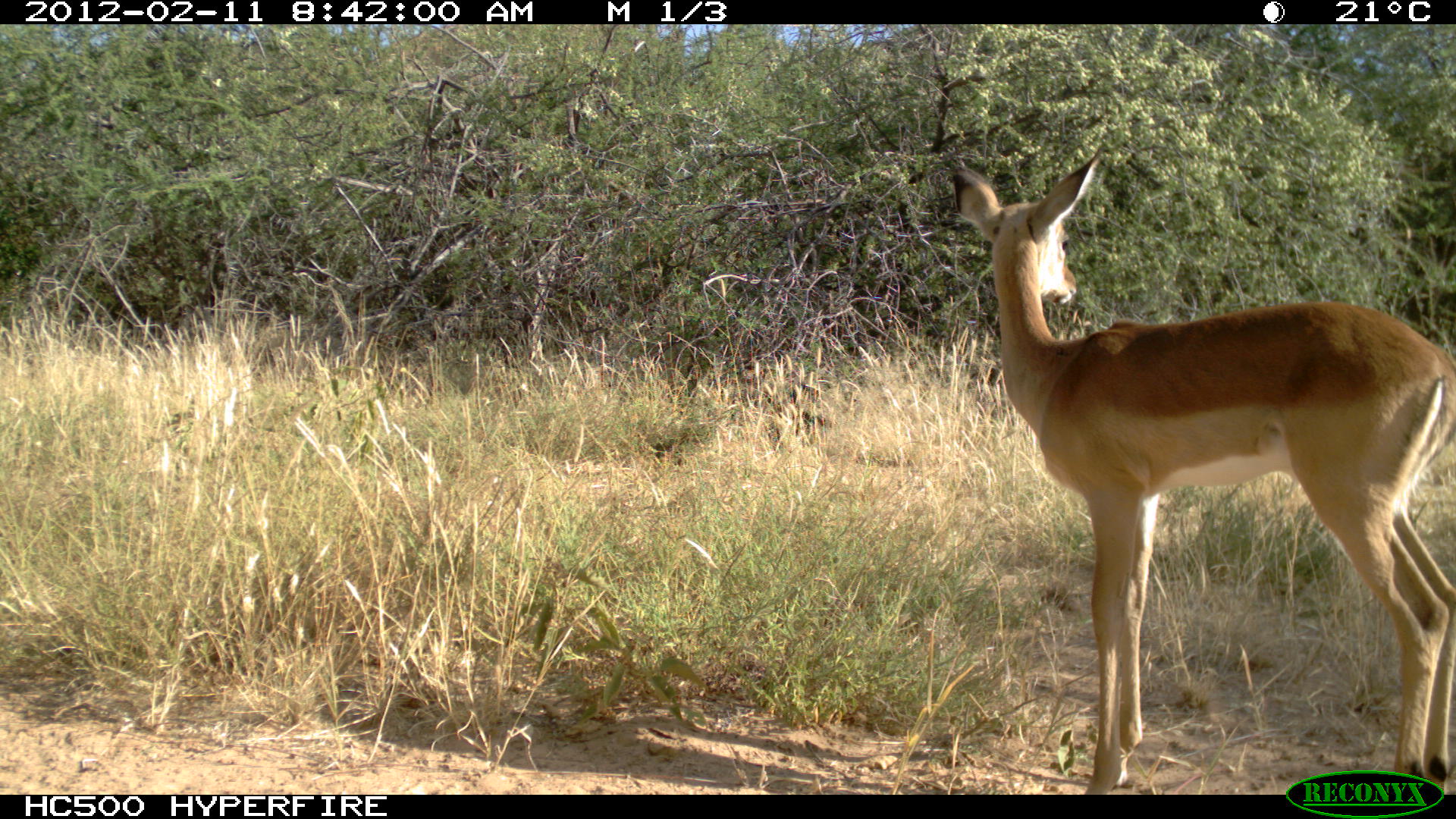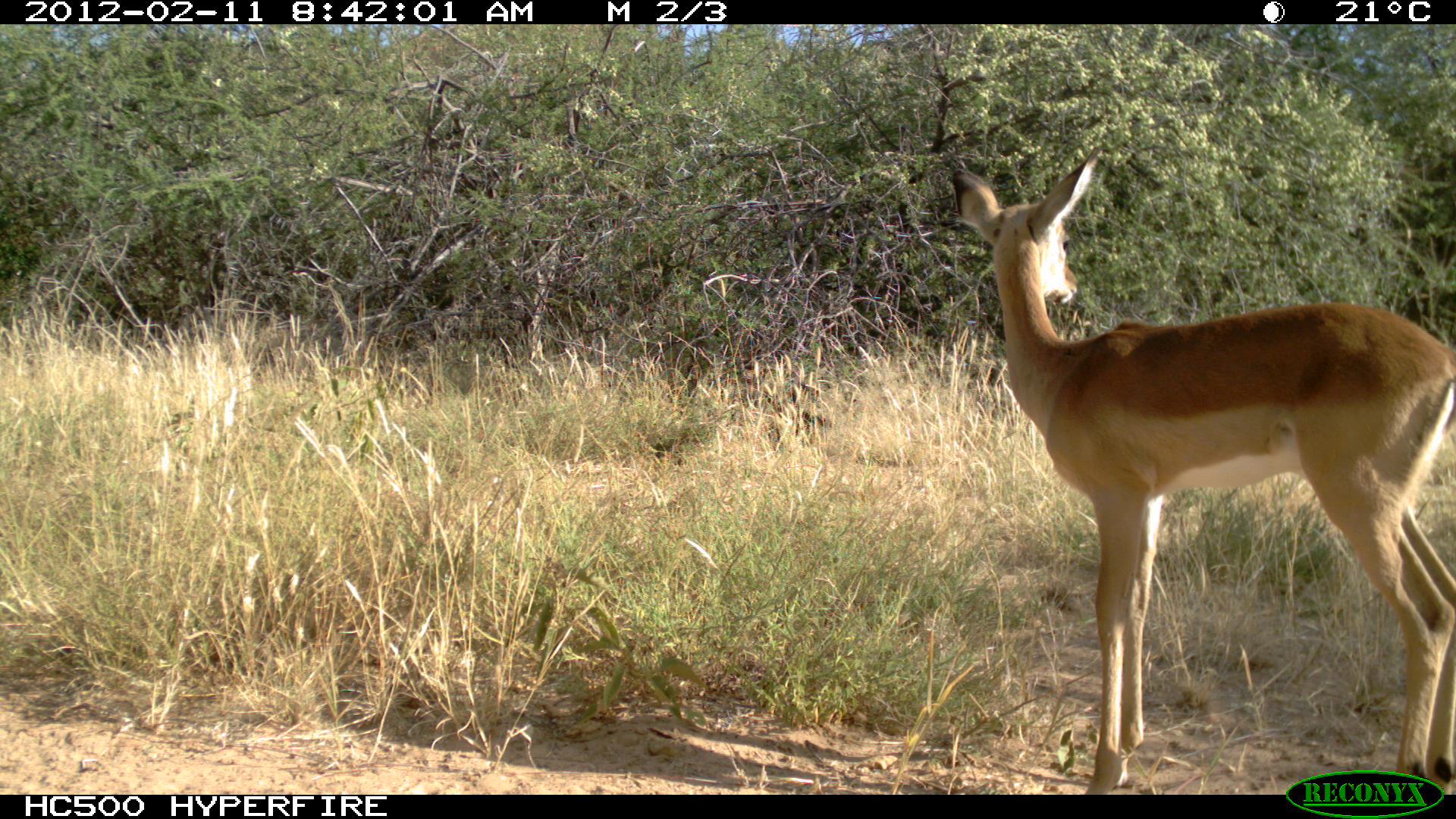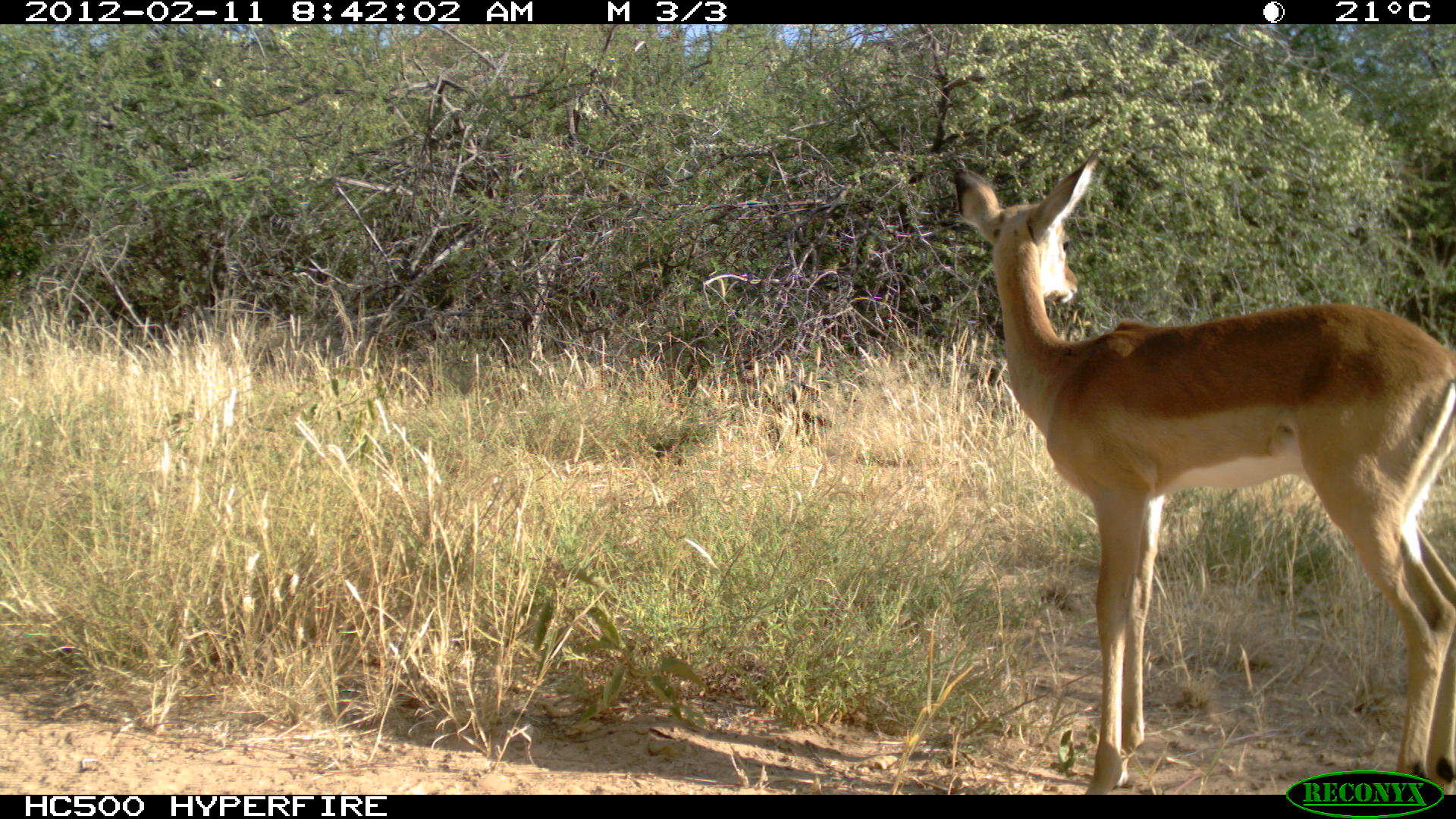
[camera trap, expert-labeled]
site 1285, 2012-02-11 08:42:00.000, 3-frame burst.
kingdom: Animalia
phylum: Chordata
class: Mammalia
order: Artiodactyla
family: Bovidae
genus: Aepyceros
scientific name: Aepyceros melampus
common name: impala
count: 1